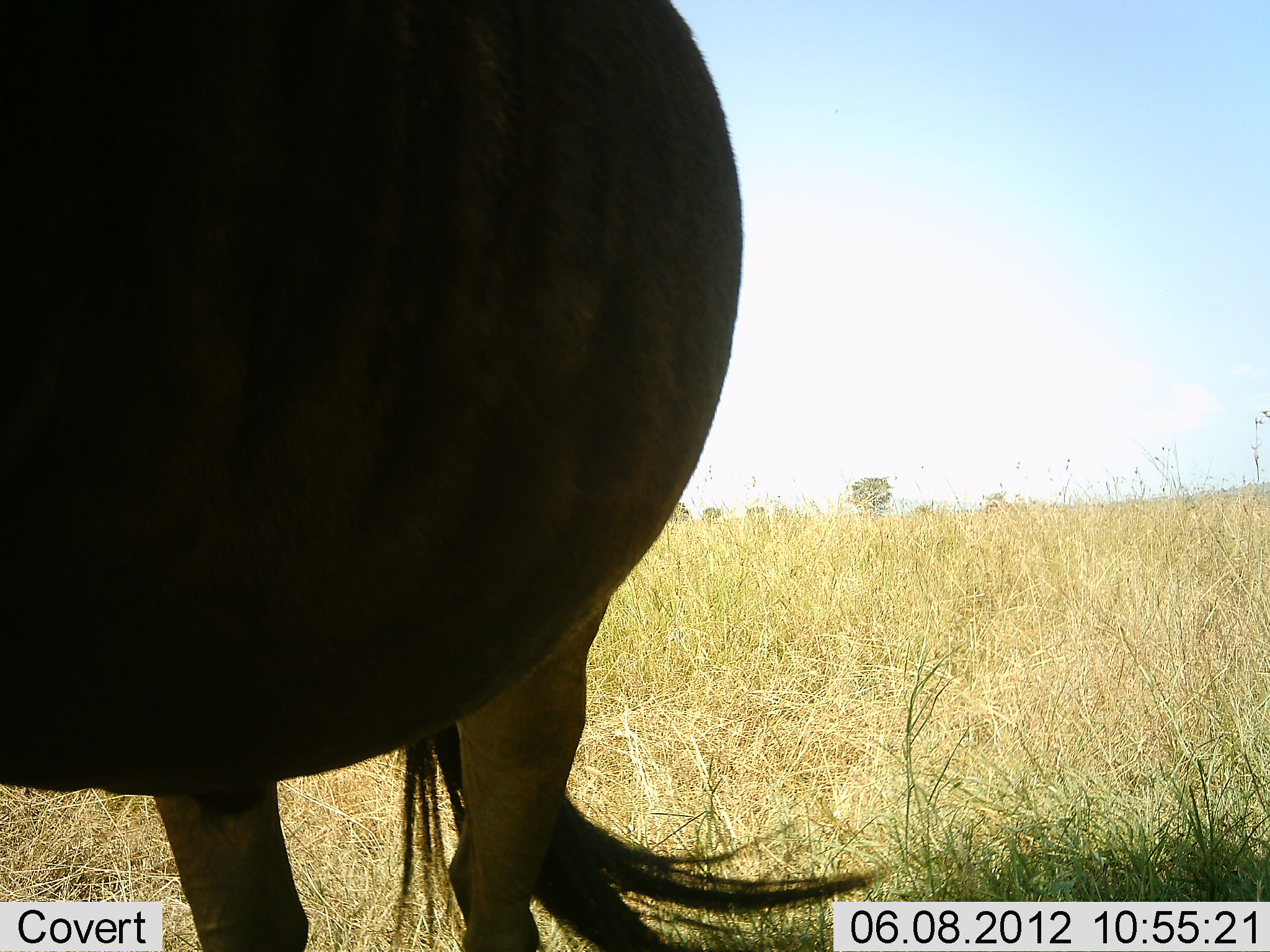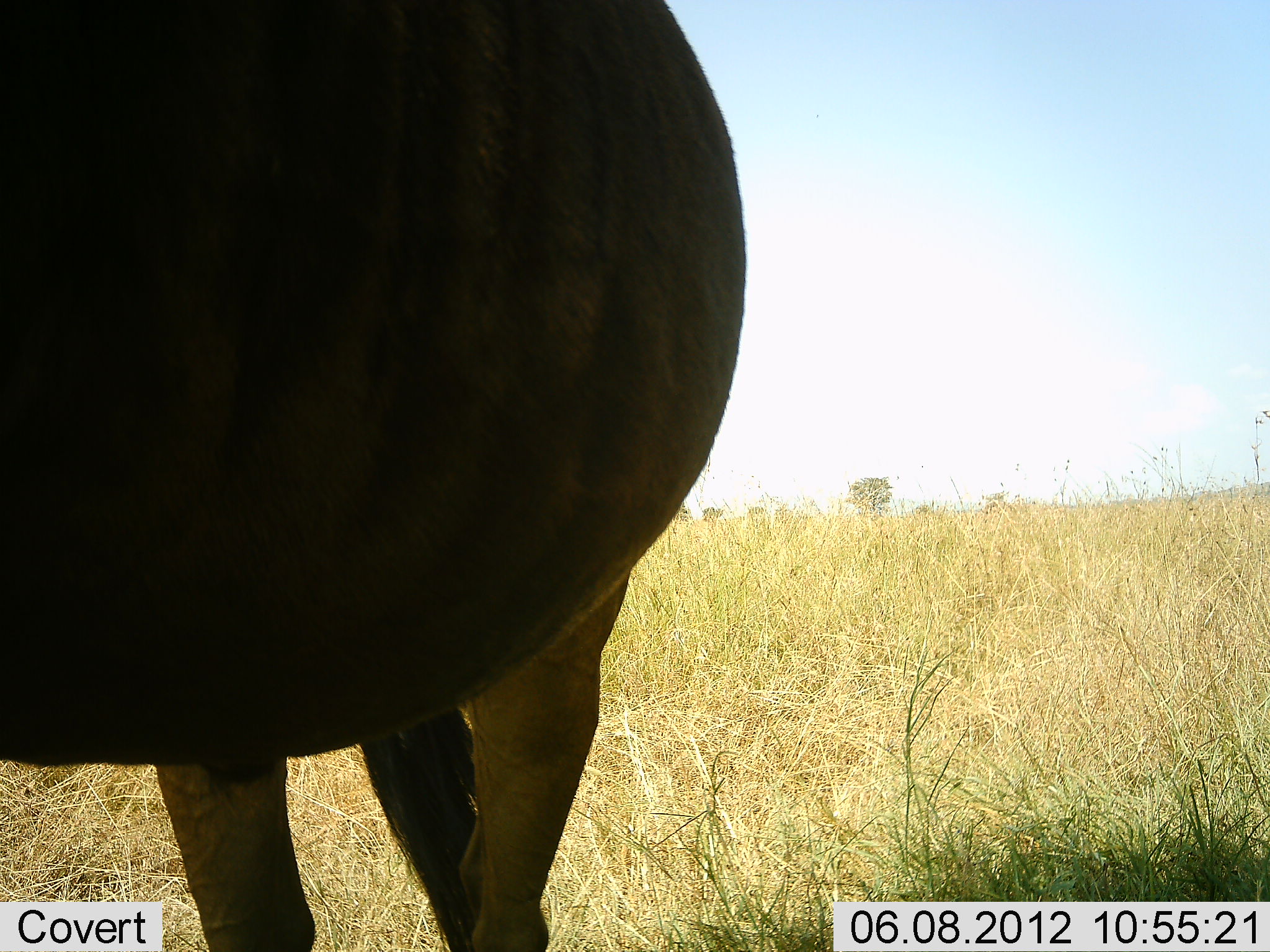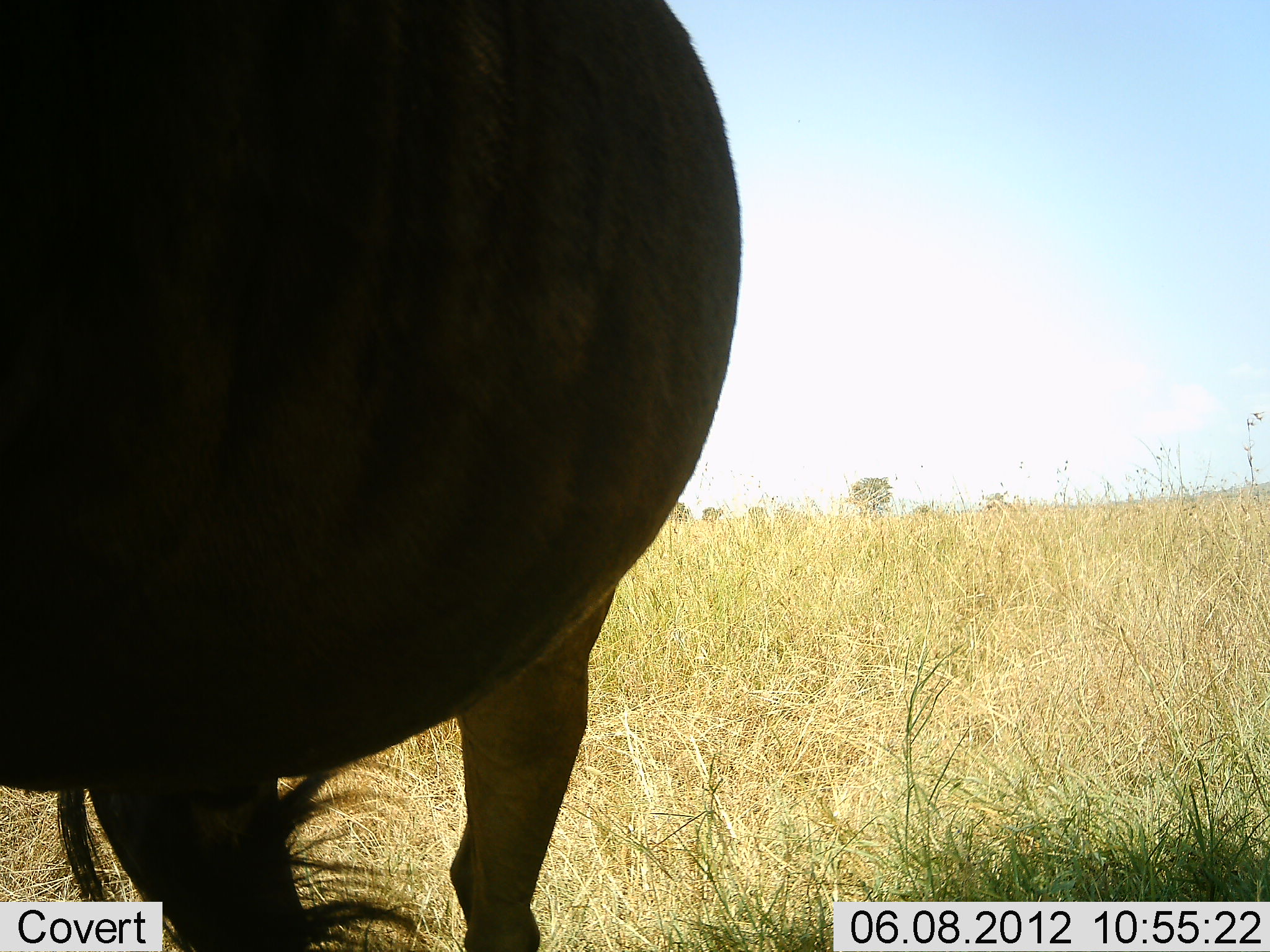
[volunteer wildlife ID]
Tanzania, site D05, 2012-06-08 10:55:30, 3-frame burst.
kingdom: Animalia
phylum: Chordata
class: Mammalia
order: Artiodactyla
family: Bovidae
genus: Connochaetes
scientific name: Connochaetes taurinus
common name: blue wildebeest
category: wildebeest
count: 1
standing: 100%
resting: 0%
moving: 0%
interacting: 0%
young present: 0%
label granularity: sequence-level